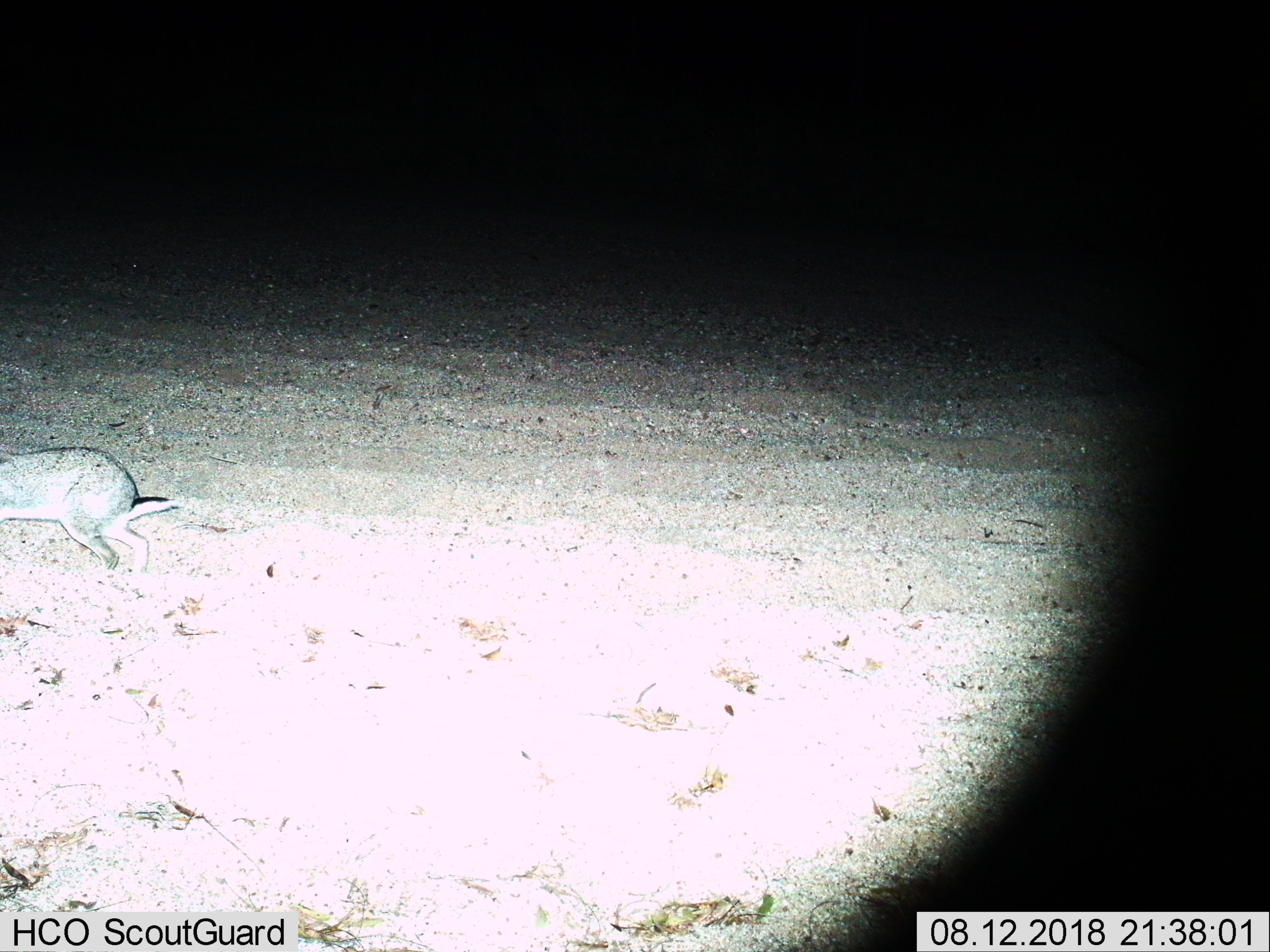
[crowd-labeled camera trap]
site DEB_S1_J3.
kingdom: Animalia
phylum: Chordata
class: Mammalia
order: Lagomorpha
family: Leporidae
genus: Lepus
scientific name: Lepus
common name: hare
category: hareunknown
Hareunknown (hare) (Lepus), count 1. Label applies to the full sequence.